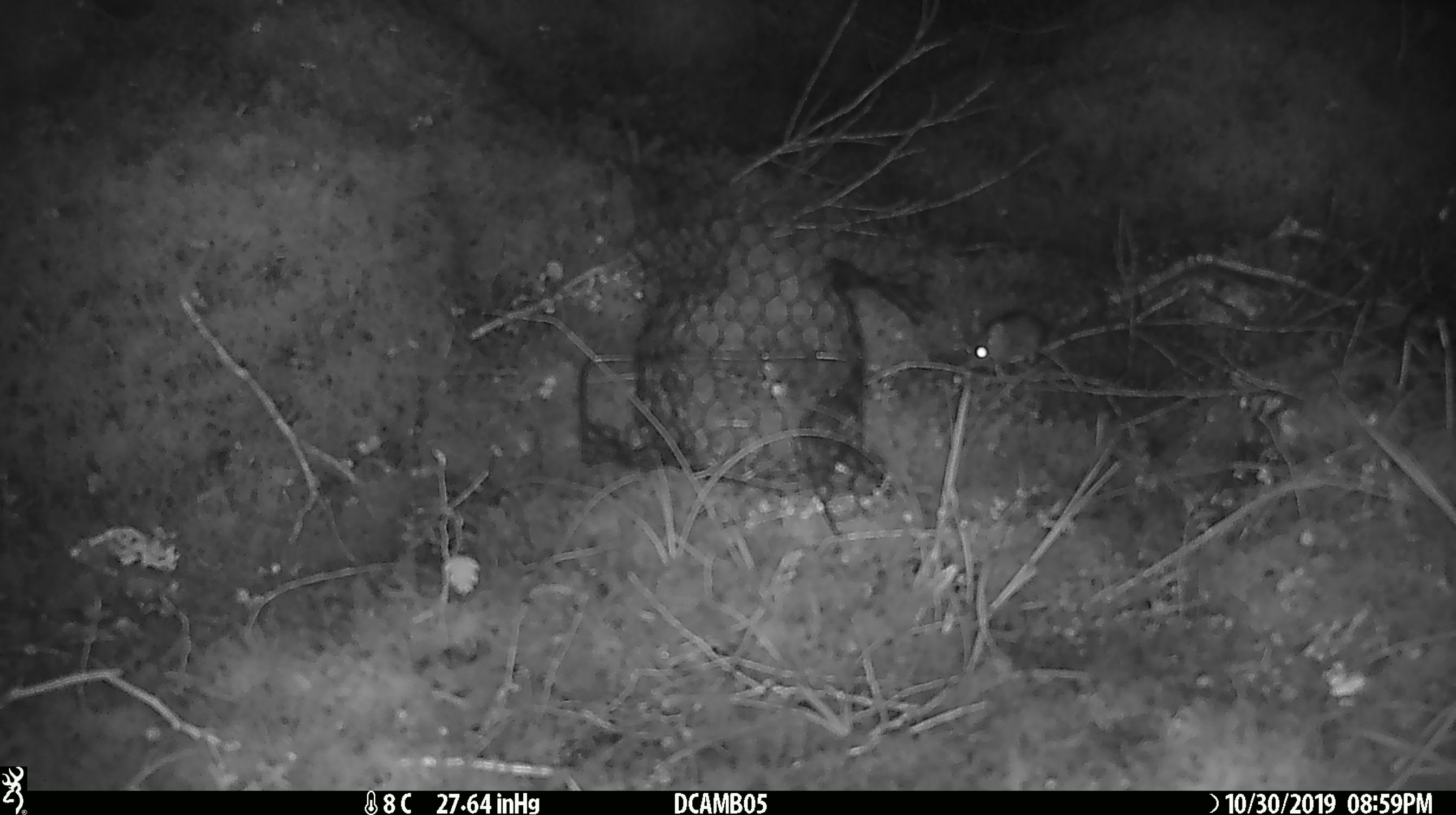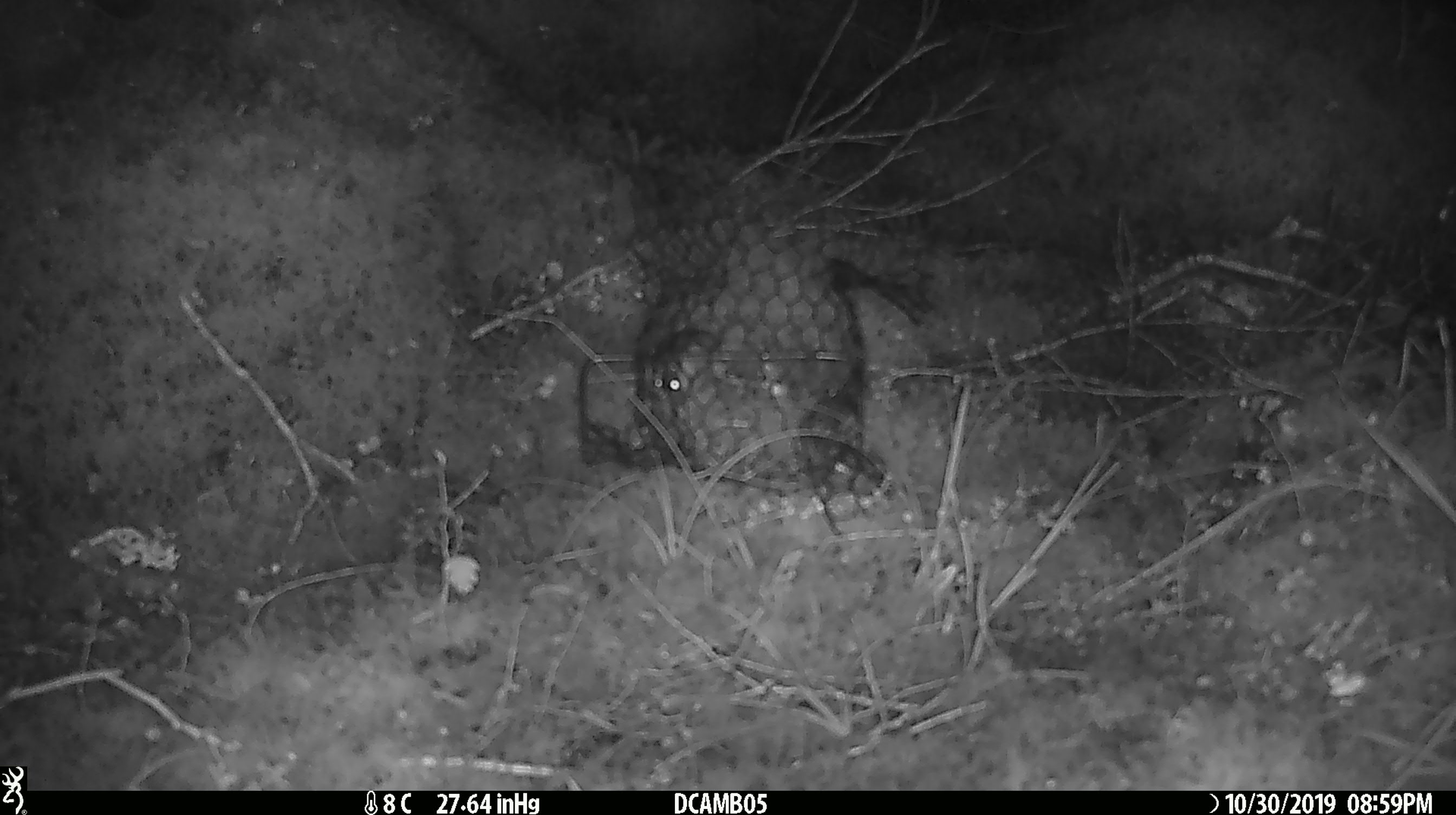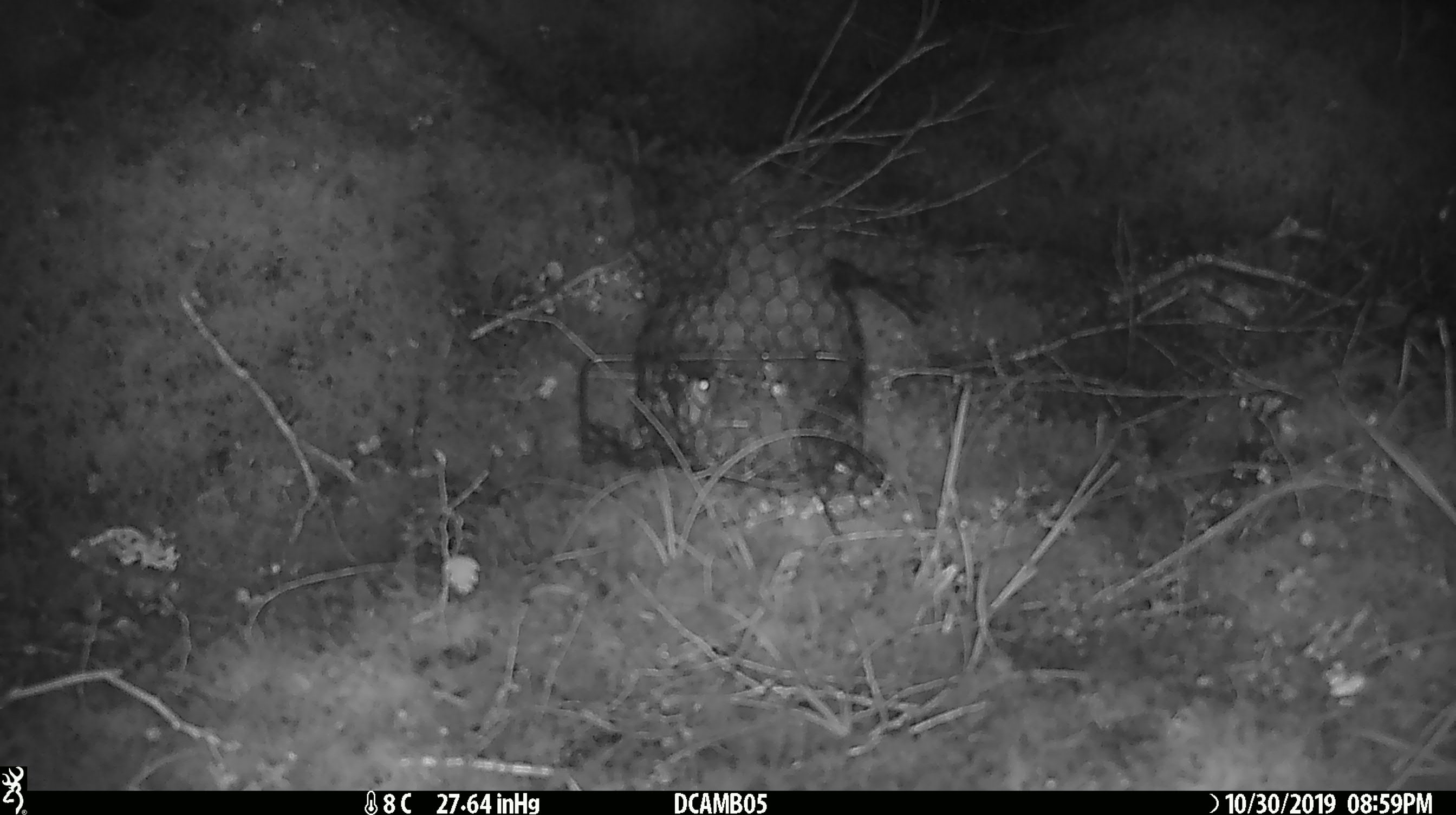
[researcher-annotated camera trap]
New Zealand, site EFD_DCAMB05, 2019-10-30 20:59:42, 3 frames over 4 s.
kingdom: Animalia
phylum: Chordata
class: Mammalia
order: Rodentia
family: Muridae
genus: Mus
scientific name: Mus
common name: mouse